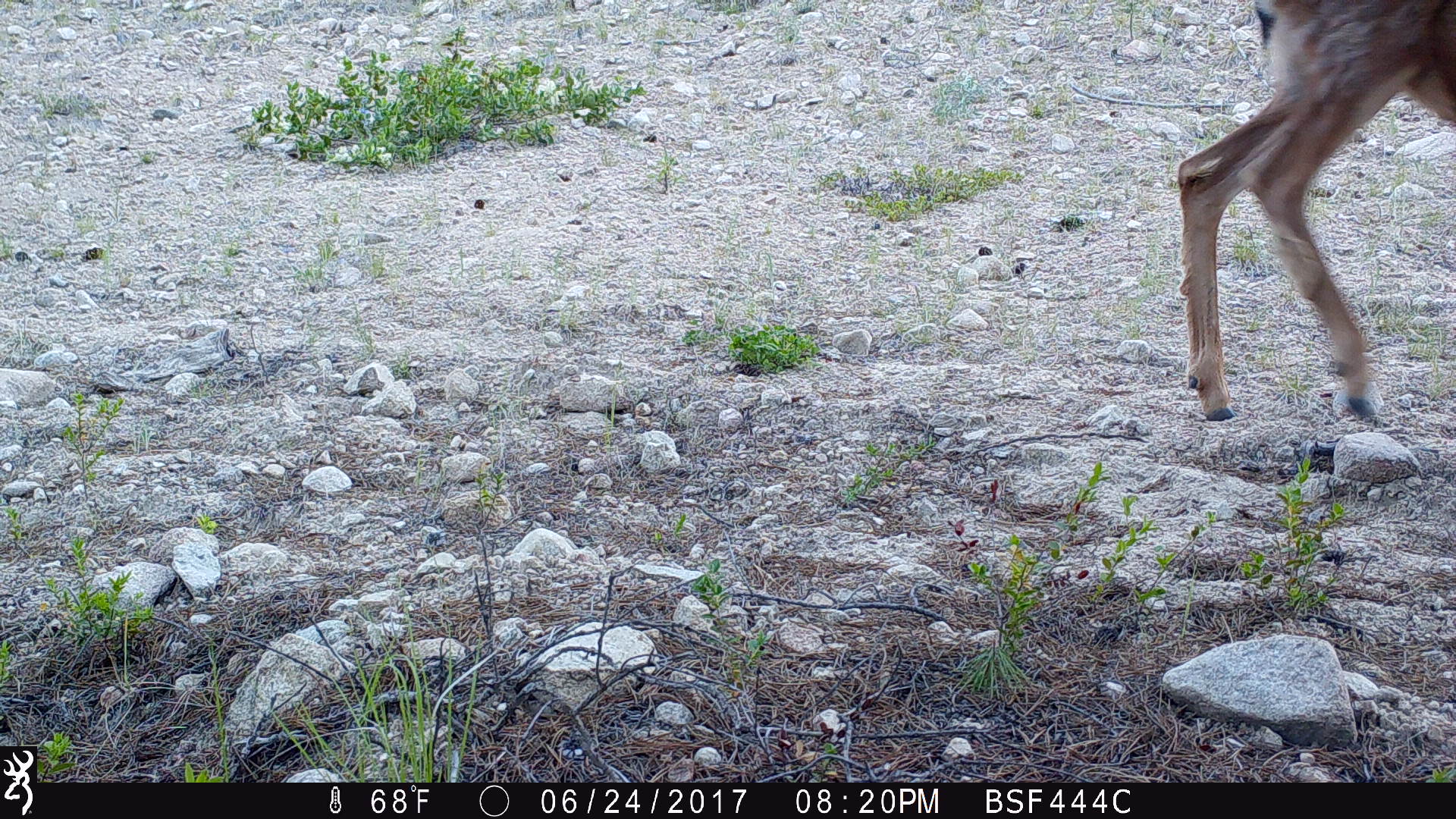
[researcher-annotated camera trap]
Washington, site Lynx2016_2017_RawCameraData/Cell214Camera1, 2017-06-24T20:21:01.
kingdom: Animalia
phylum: Chordata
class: Mammalia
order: Artiodactyla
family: Cervidae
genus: Odocoileus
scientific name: Odocoileus hemionus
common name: mule deer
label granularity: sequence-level